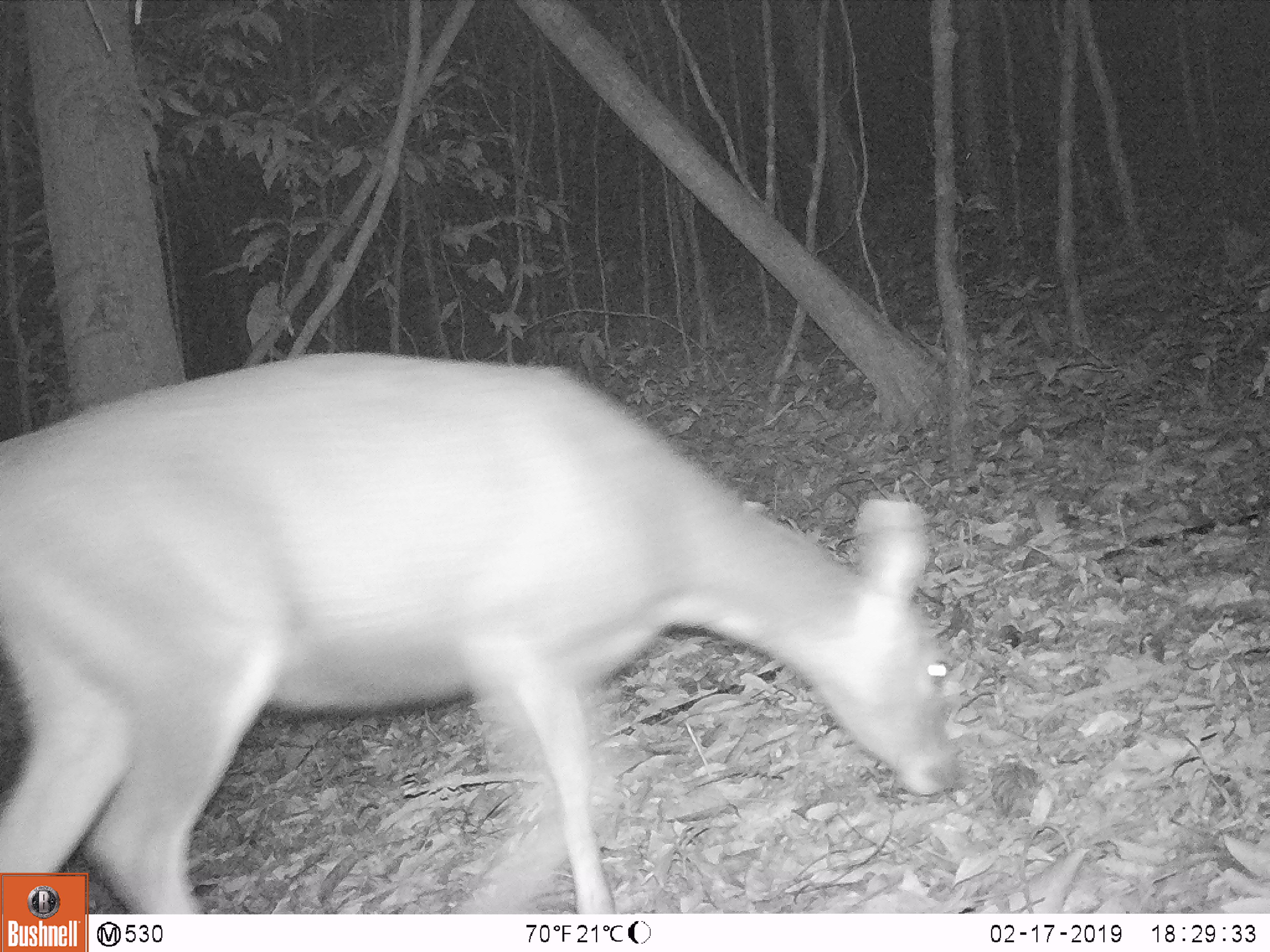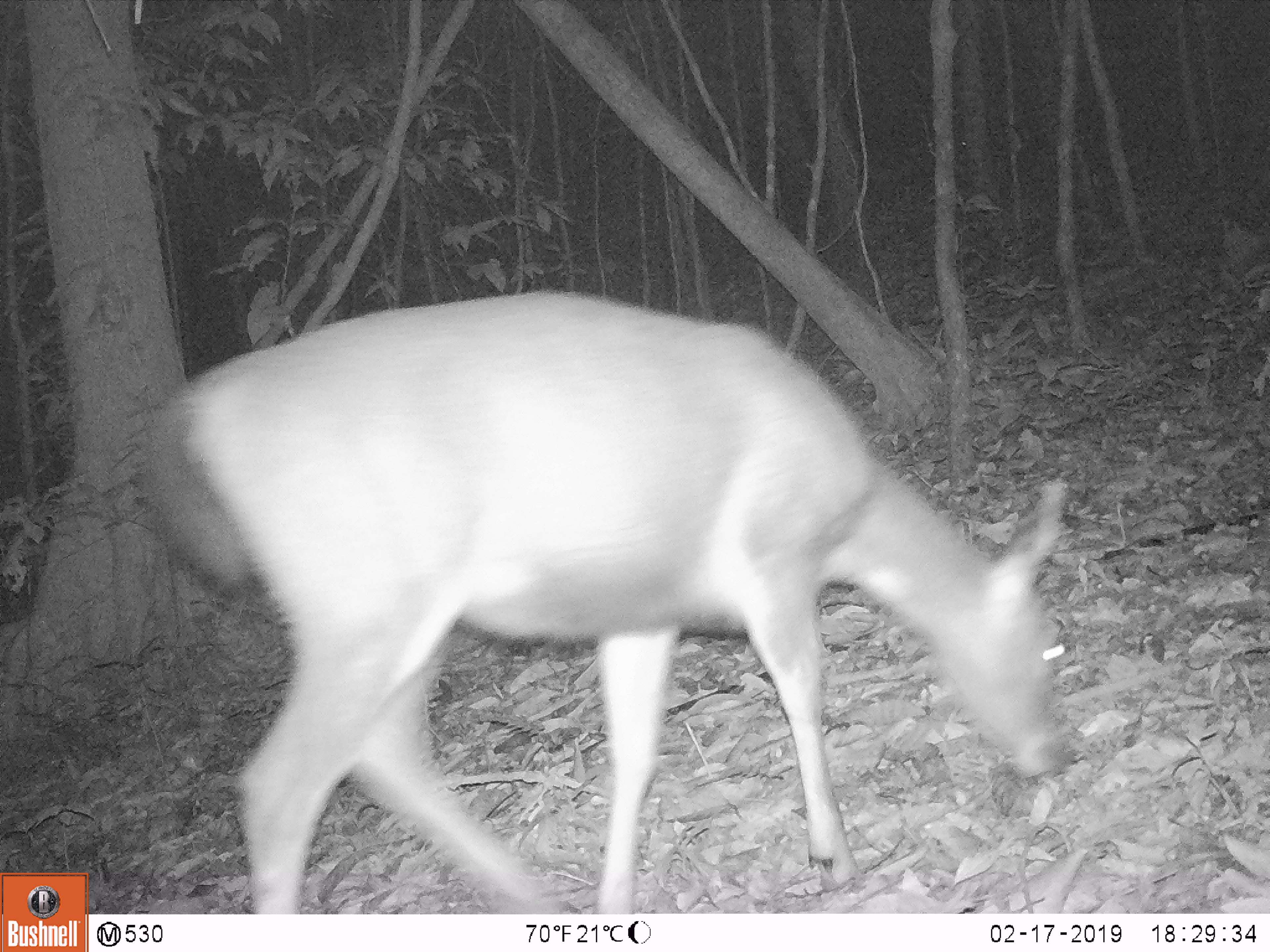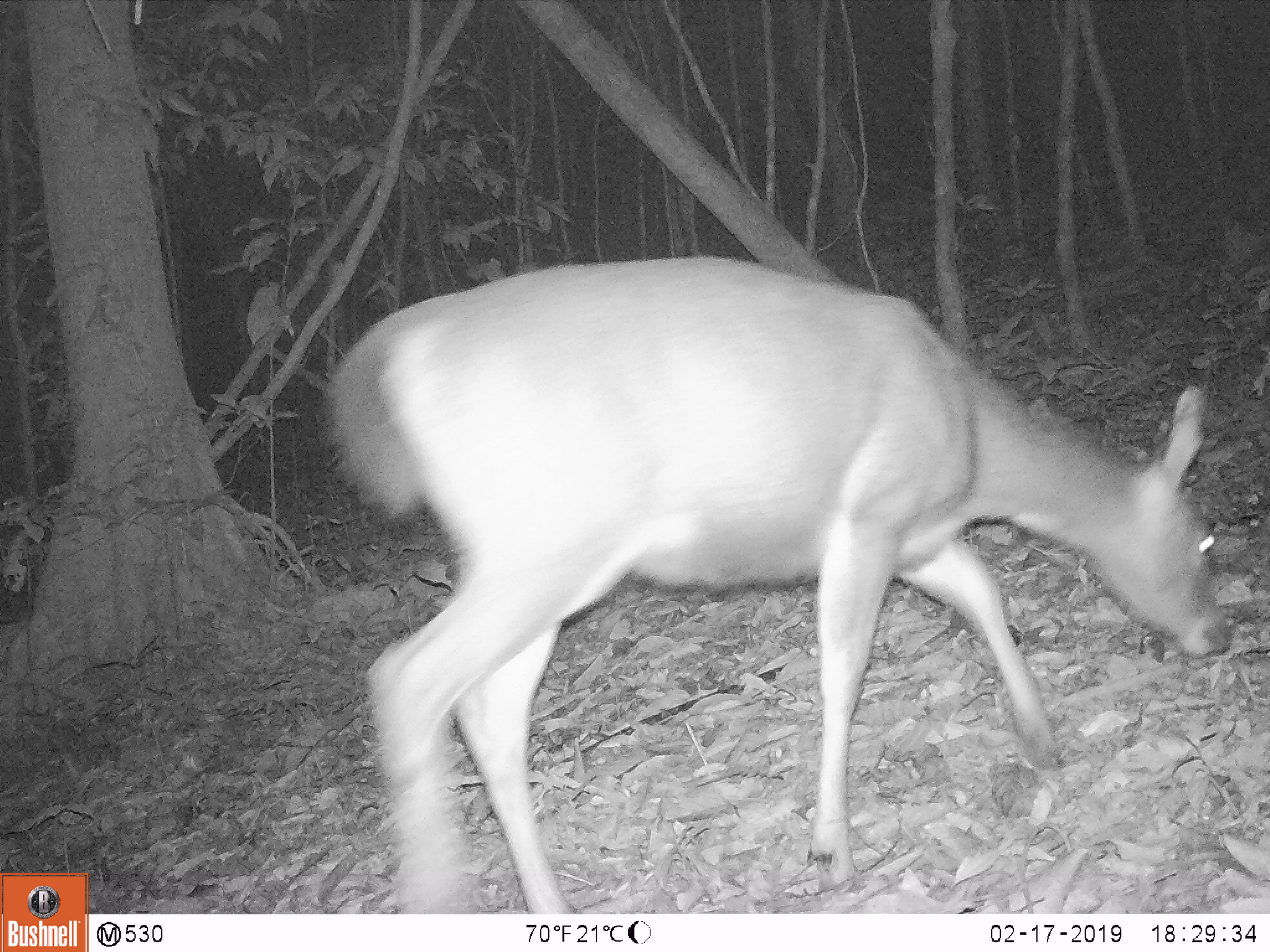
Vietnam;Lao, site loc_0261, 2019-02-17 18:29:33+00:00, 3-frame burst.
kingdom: Animalia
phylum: Chordata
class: Mammalia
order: Artiodactyla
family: Cervidae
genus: Rusa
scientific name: Rusa unicolor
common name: sambar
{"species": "sambar (Rusa unicolor)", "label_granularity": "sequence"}